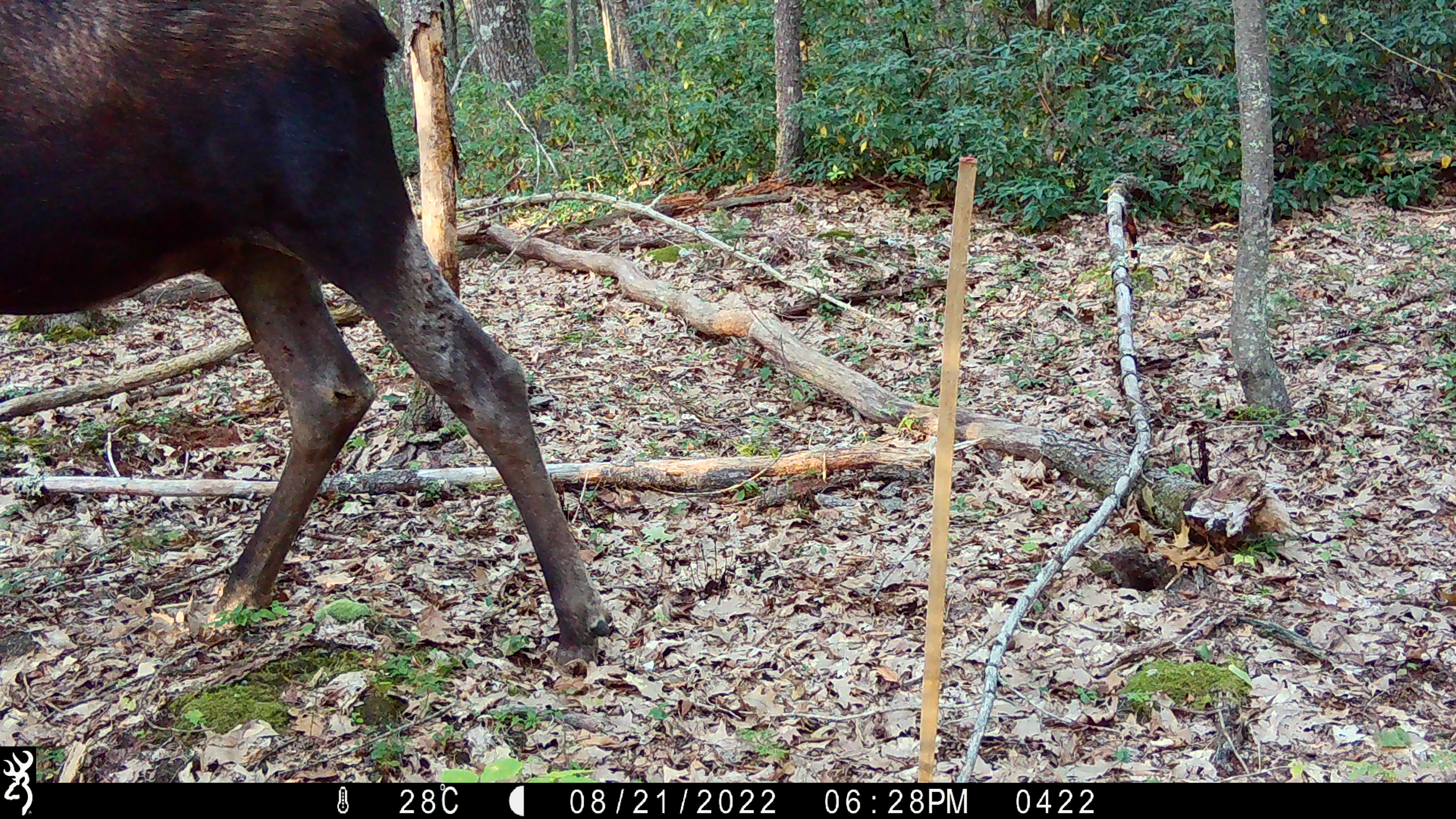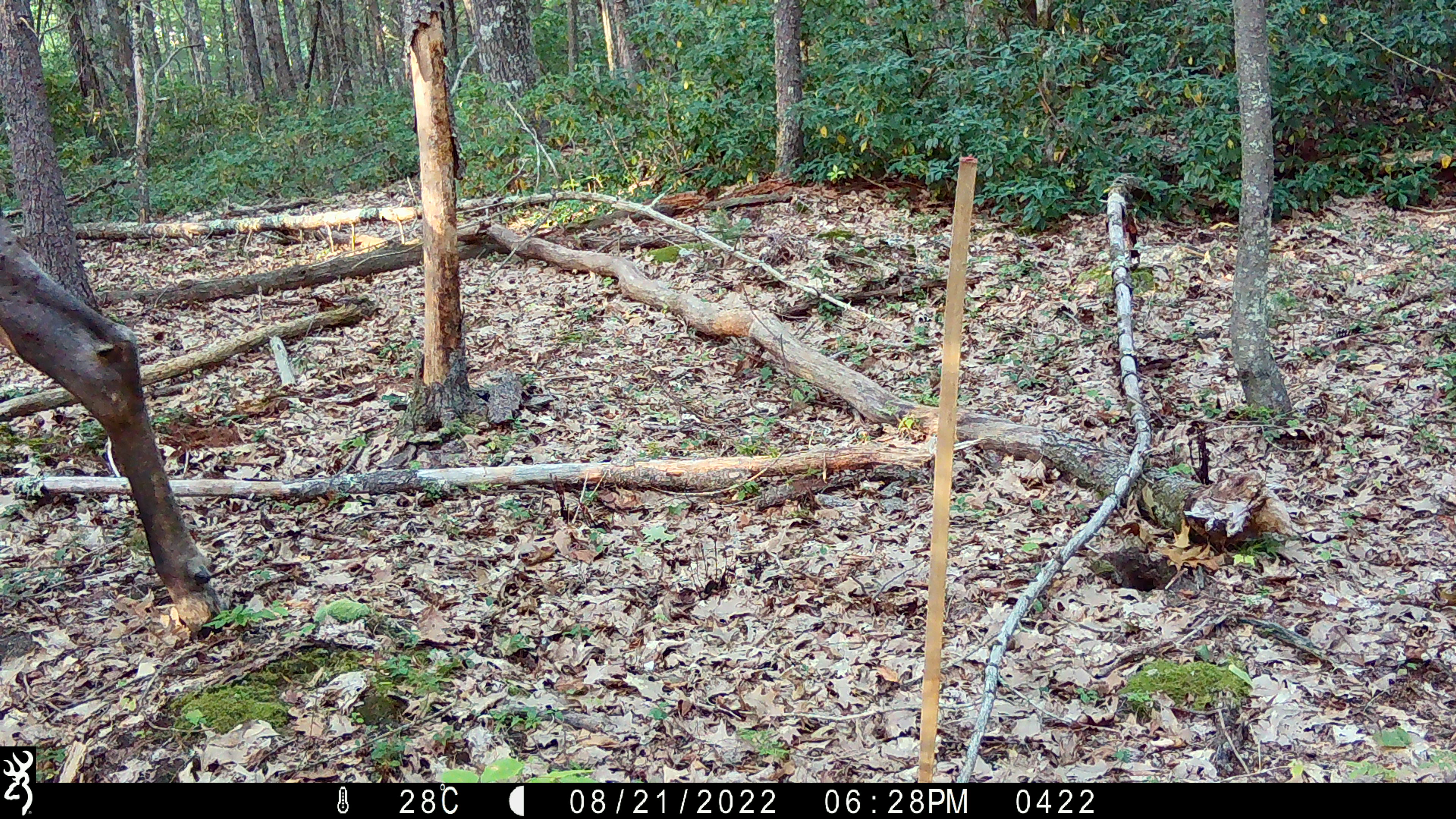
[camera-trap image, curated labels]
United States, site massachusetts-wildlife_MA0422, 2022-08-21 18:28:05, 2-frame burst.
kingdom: Animalia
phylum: Chordata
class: Mammalia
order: Artiodactyla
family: Cervidae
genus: Alces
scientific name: Alces alces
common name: moose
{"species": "moose (Alces alces)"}